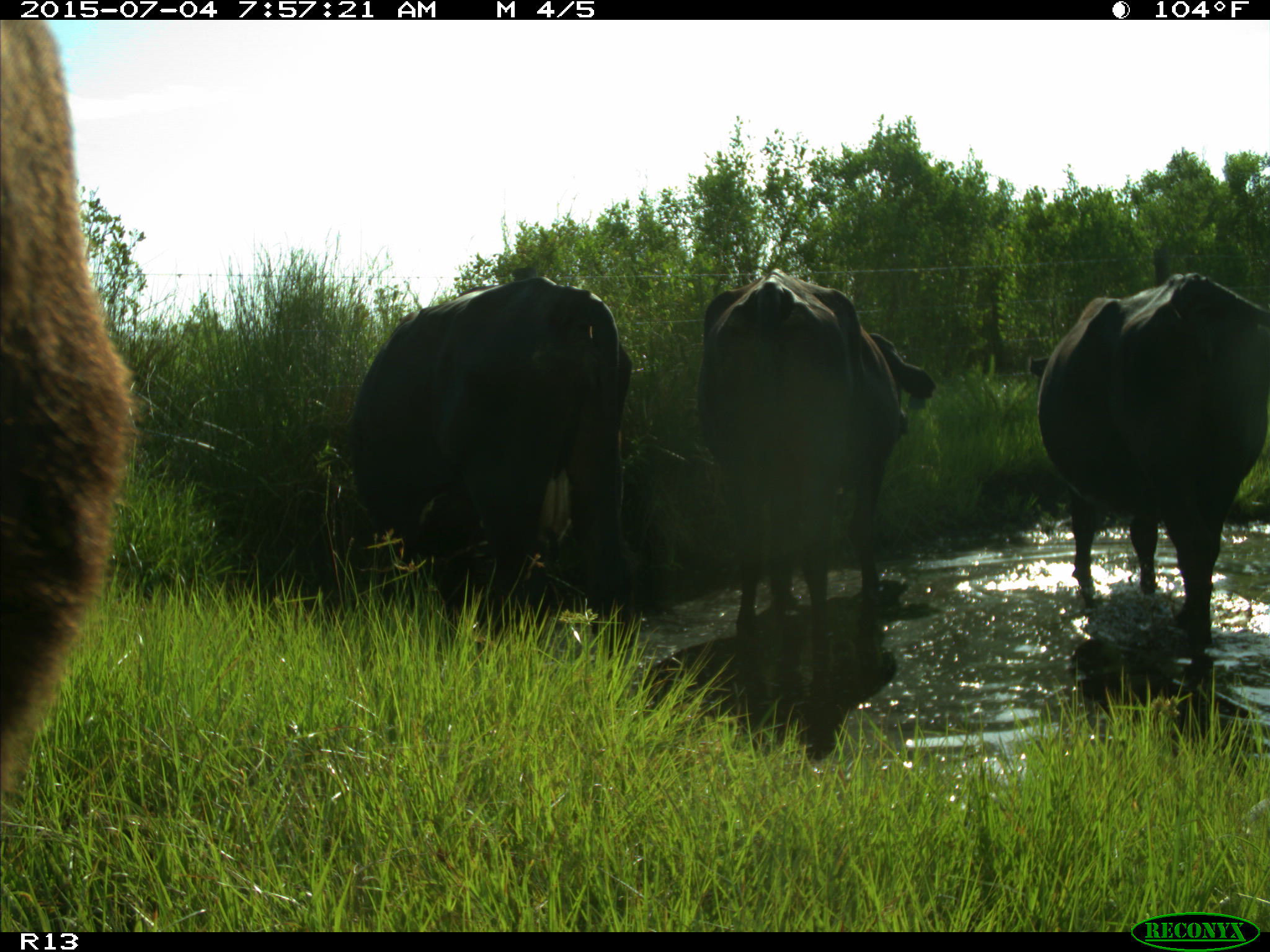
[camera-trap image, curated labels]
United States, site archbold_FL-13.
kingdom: Animalia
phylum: Chordata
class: Mammalia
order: Artiodactyla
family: Bovidae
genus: Bos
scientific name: Bos taurus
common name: domestic cow